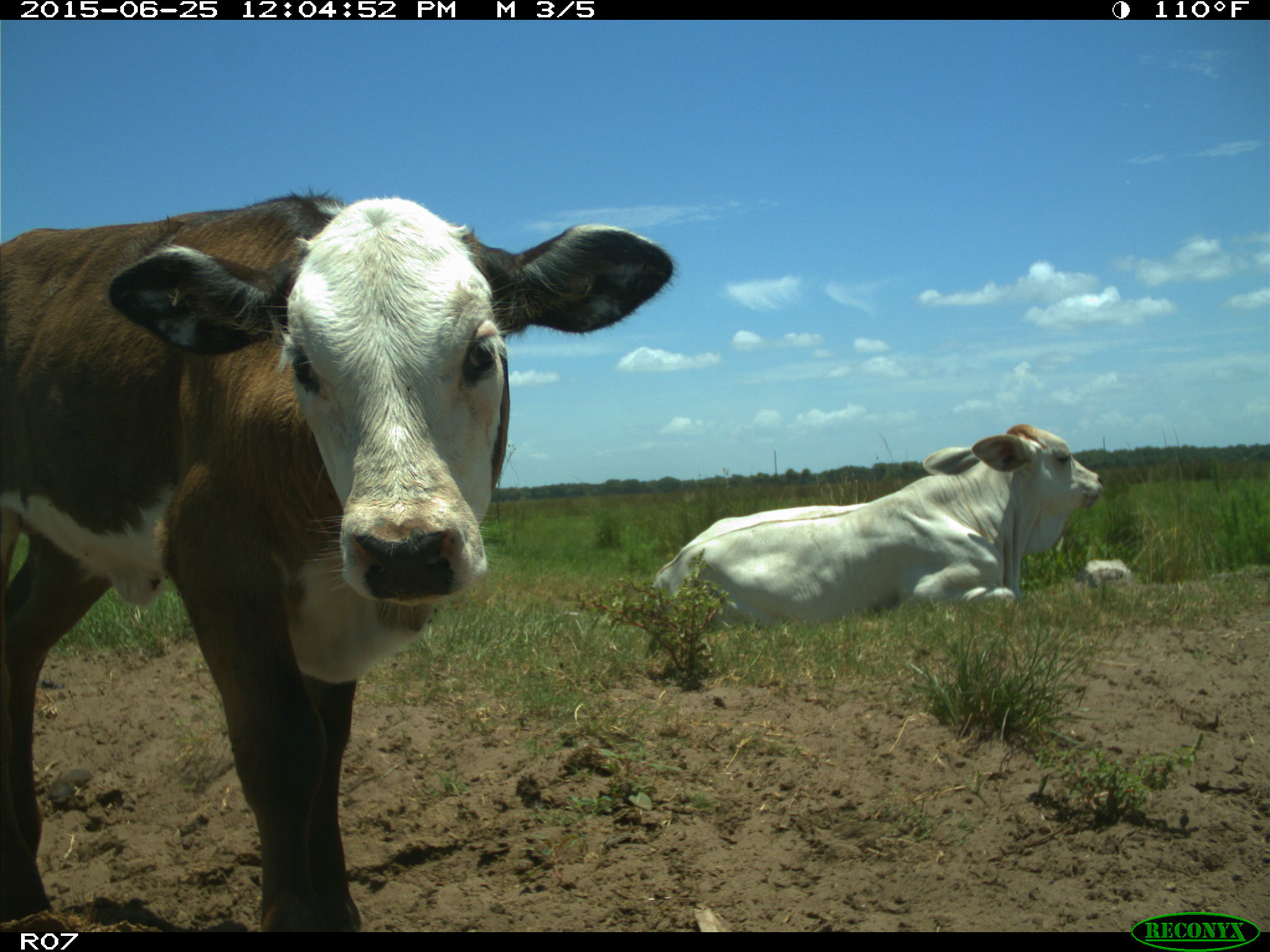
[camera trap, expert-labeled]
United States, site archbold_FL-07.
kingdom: Animalia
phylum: Chordata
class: Mammalia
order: Artiodactyla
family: Bovidae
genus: Bos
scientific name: Bos taurus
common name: domestic cow